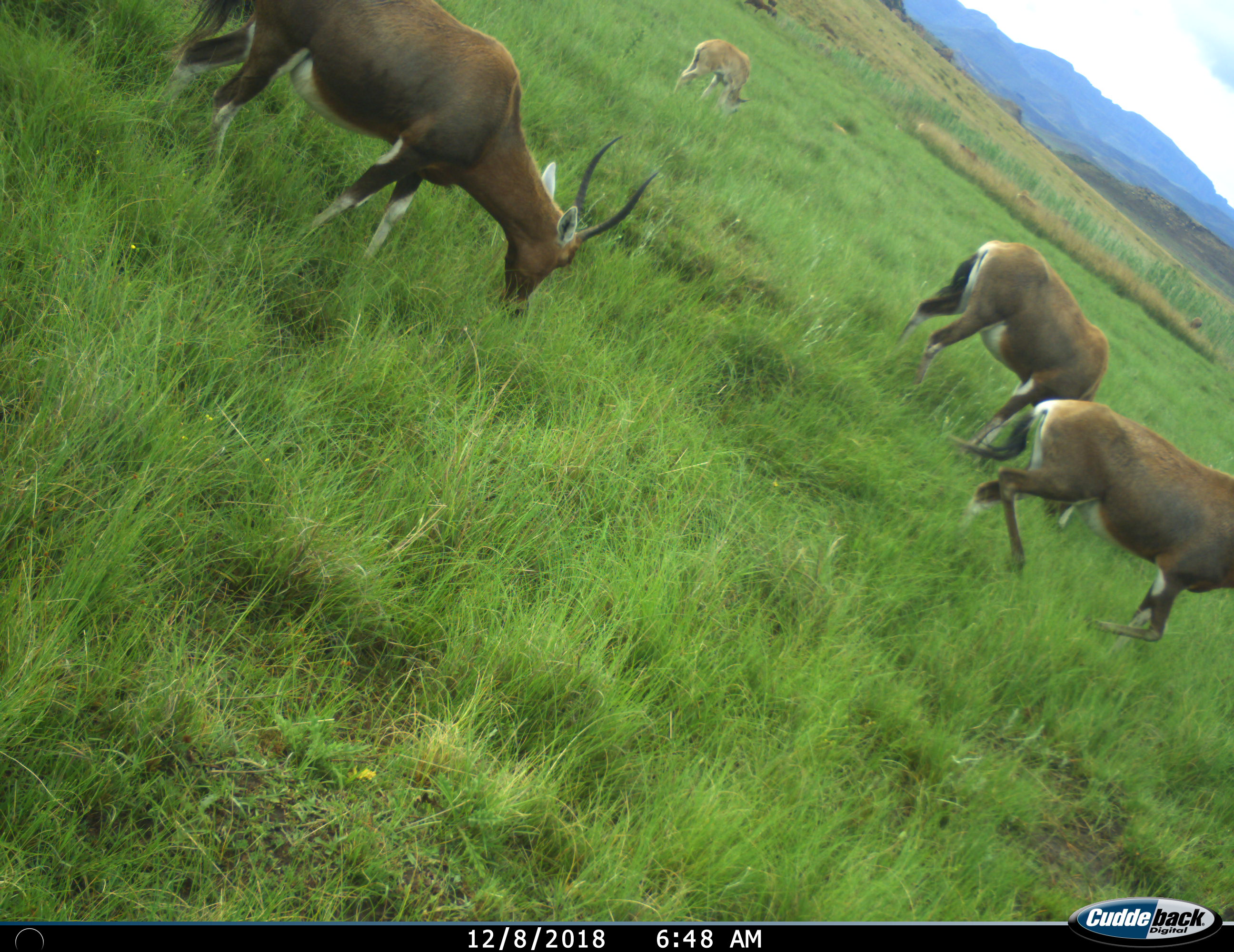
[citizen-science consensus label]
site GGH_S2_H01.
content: unidentified animal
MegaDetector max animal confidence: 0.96